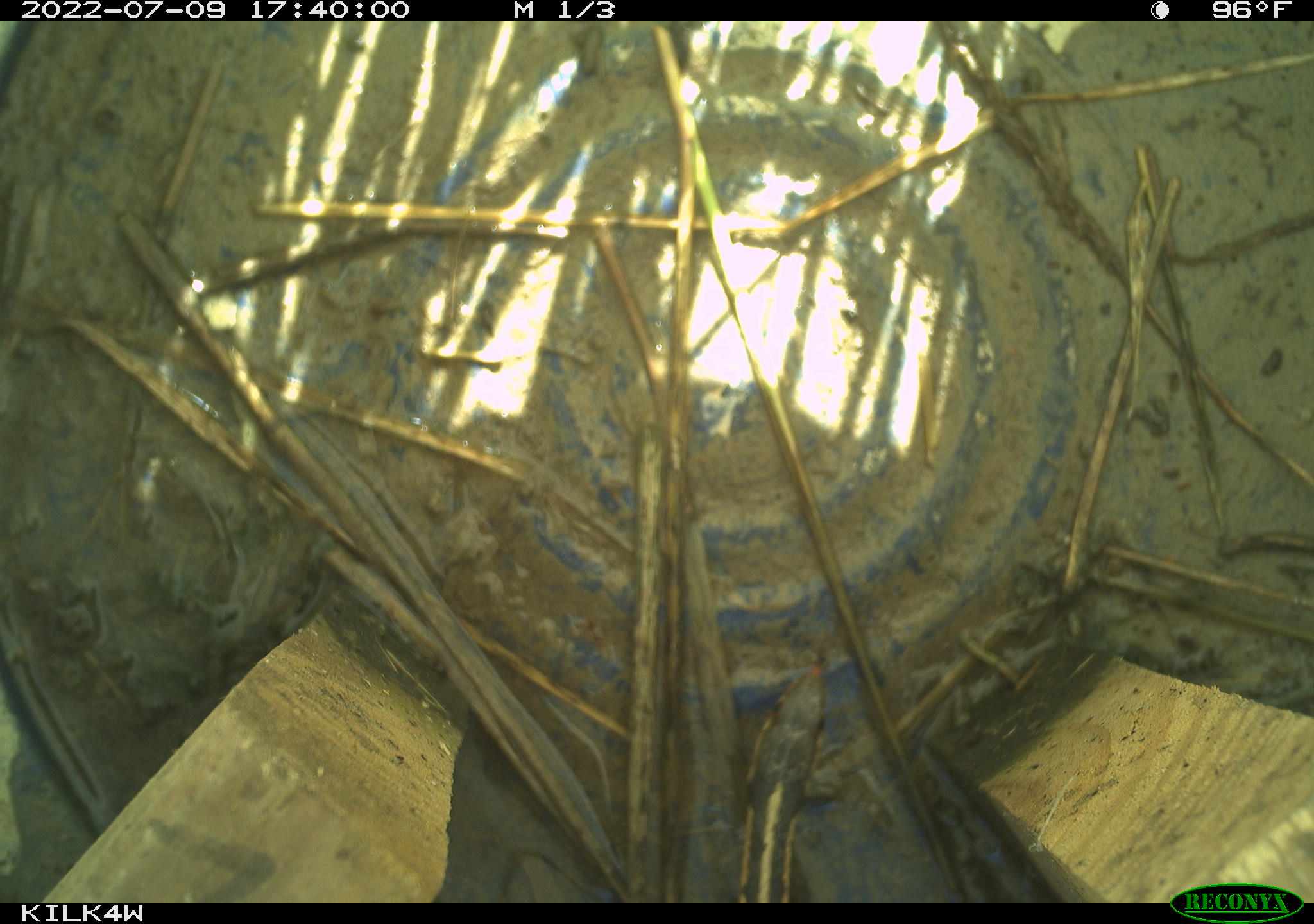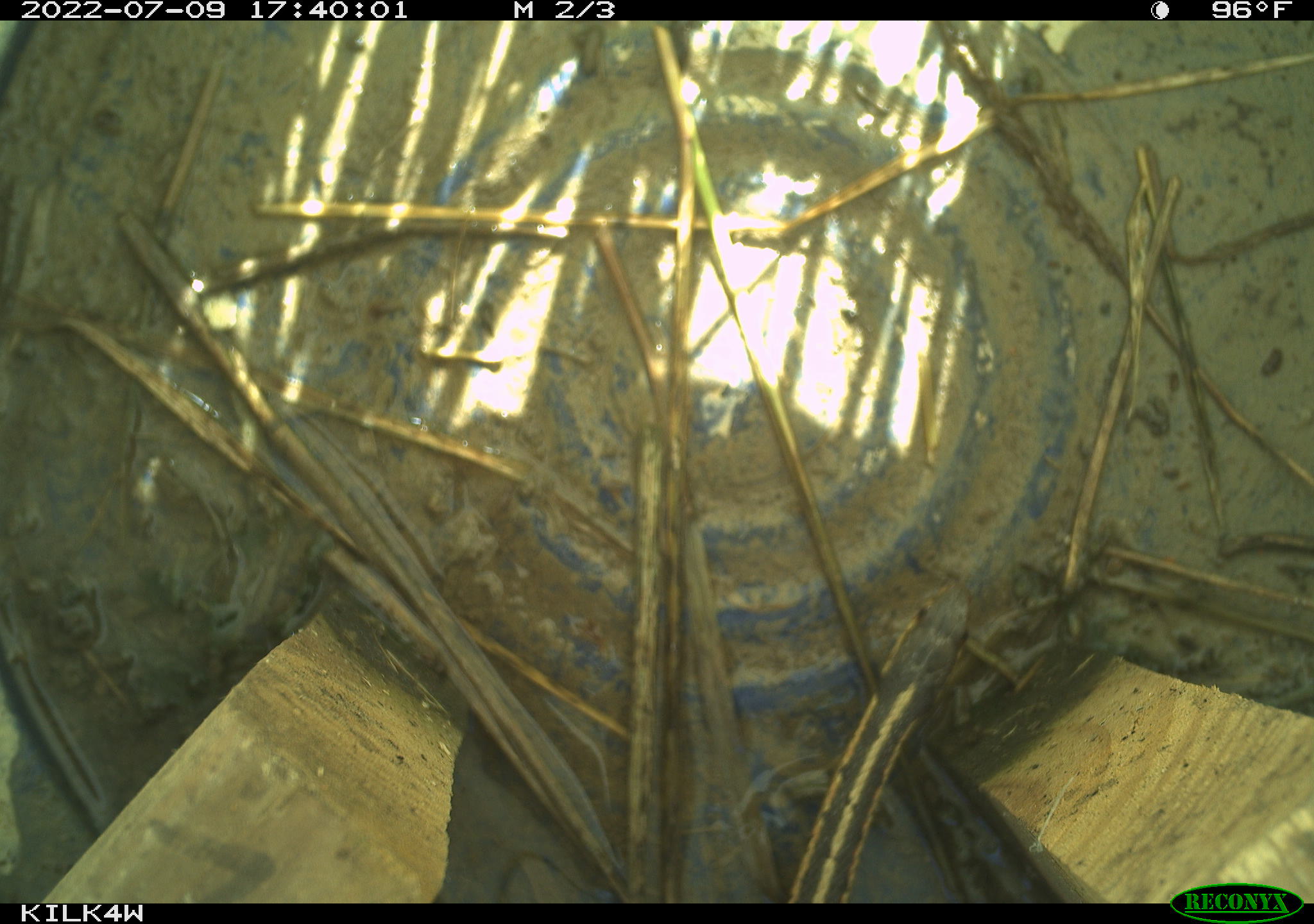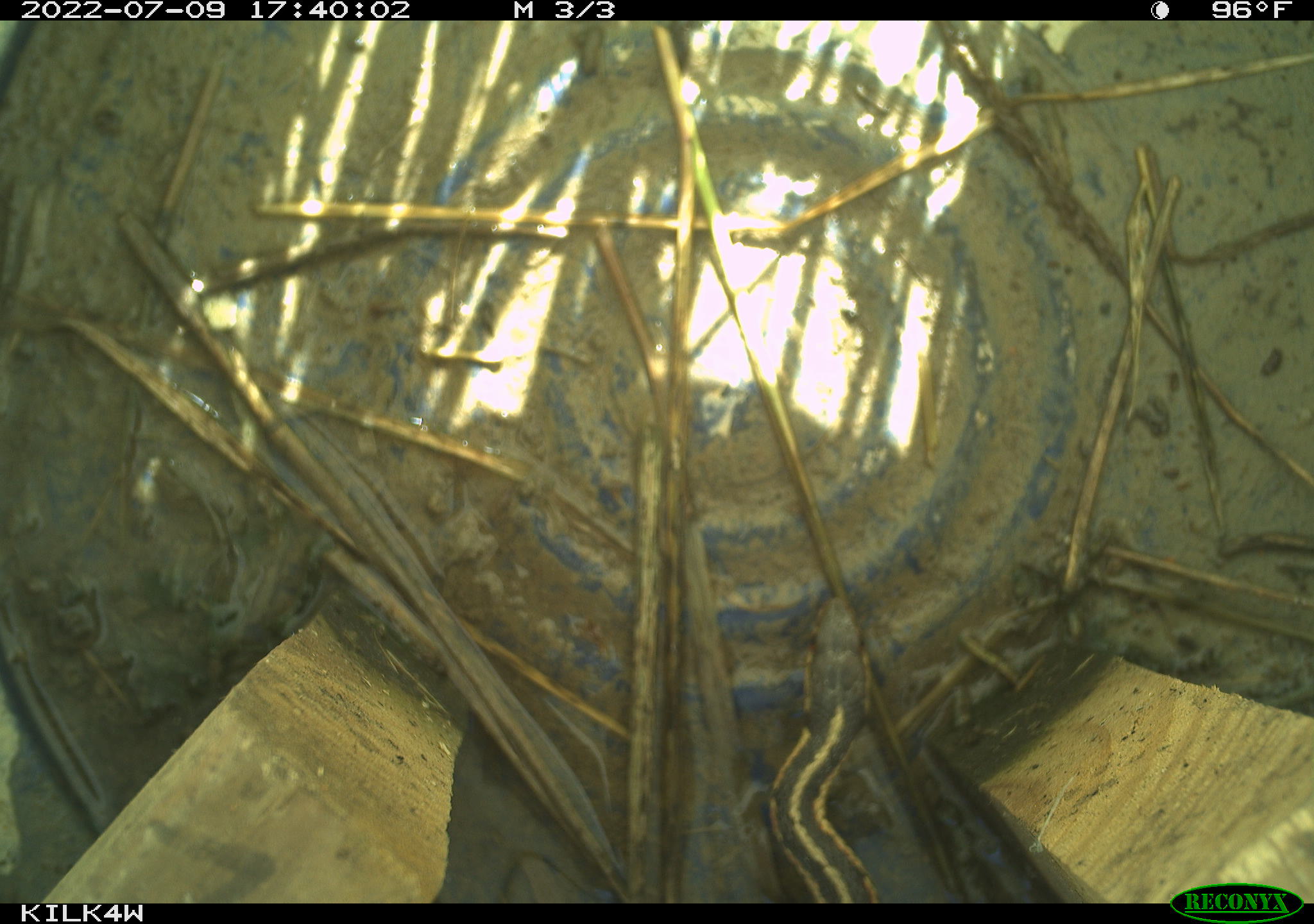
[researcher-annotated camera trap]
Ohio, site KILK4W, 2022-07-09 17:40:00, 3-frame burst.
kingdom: Animalia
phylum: Chordata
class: Reptilia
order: Squamata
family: Colubridae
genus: Thamnophis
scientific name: Thamnophis sirtalis sirtalis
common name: eastern gartersnake